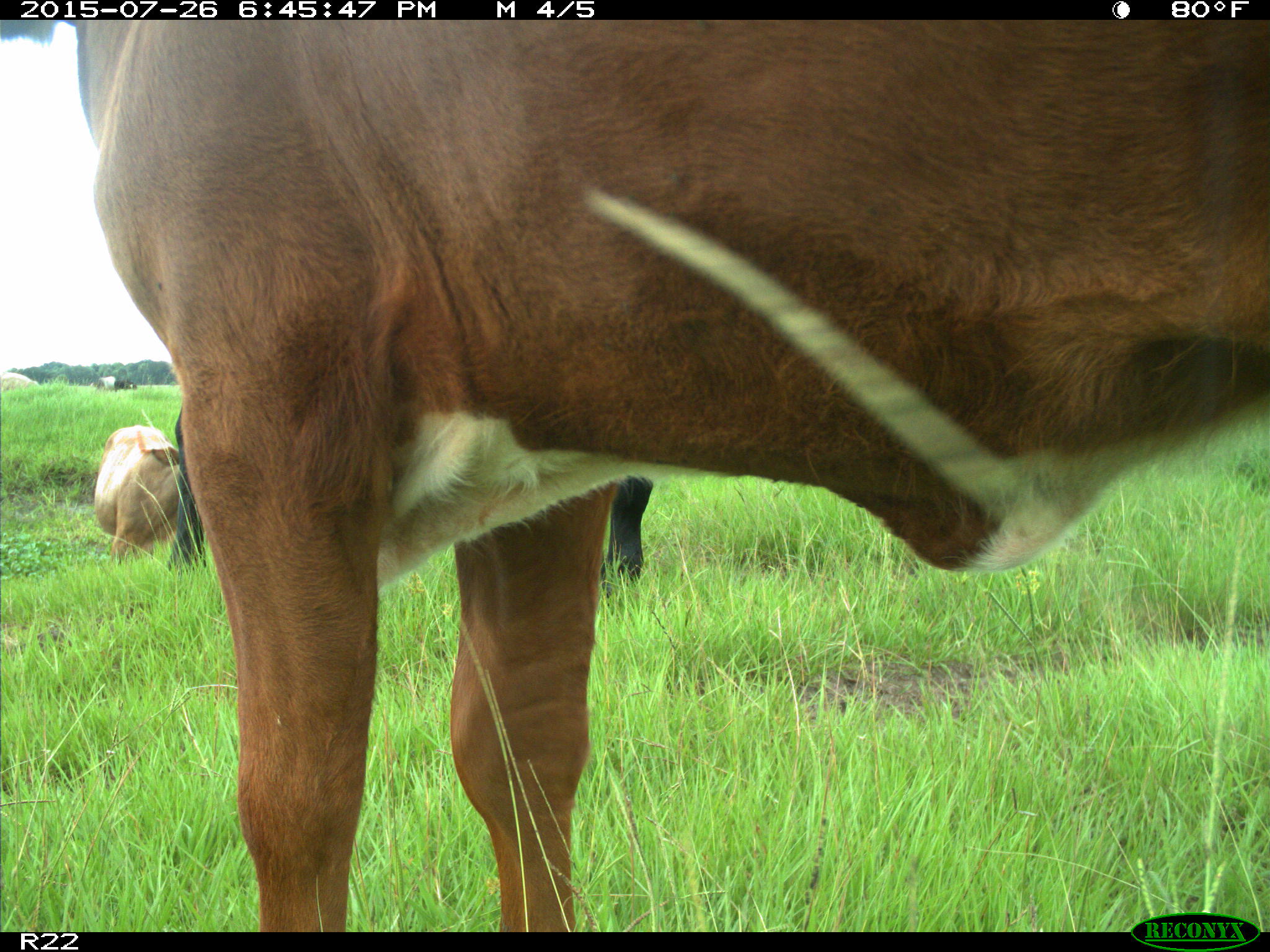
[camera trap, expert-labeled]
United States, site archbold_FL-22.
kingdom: Animalia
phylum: Chordata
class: Mammalia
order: Artiodactyla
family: Bovidae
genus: Bos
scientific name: Bos taurus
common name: domestic cow